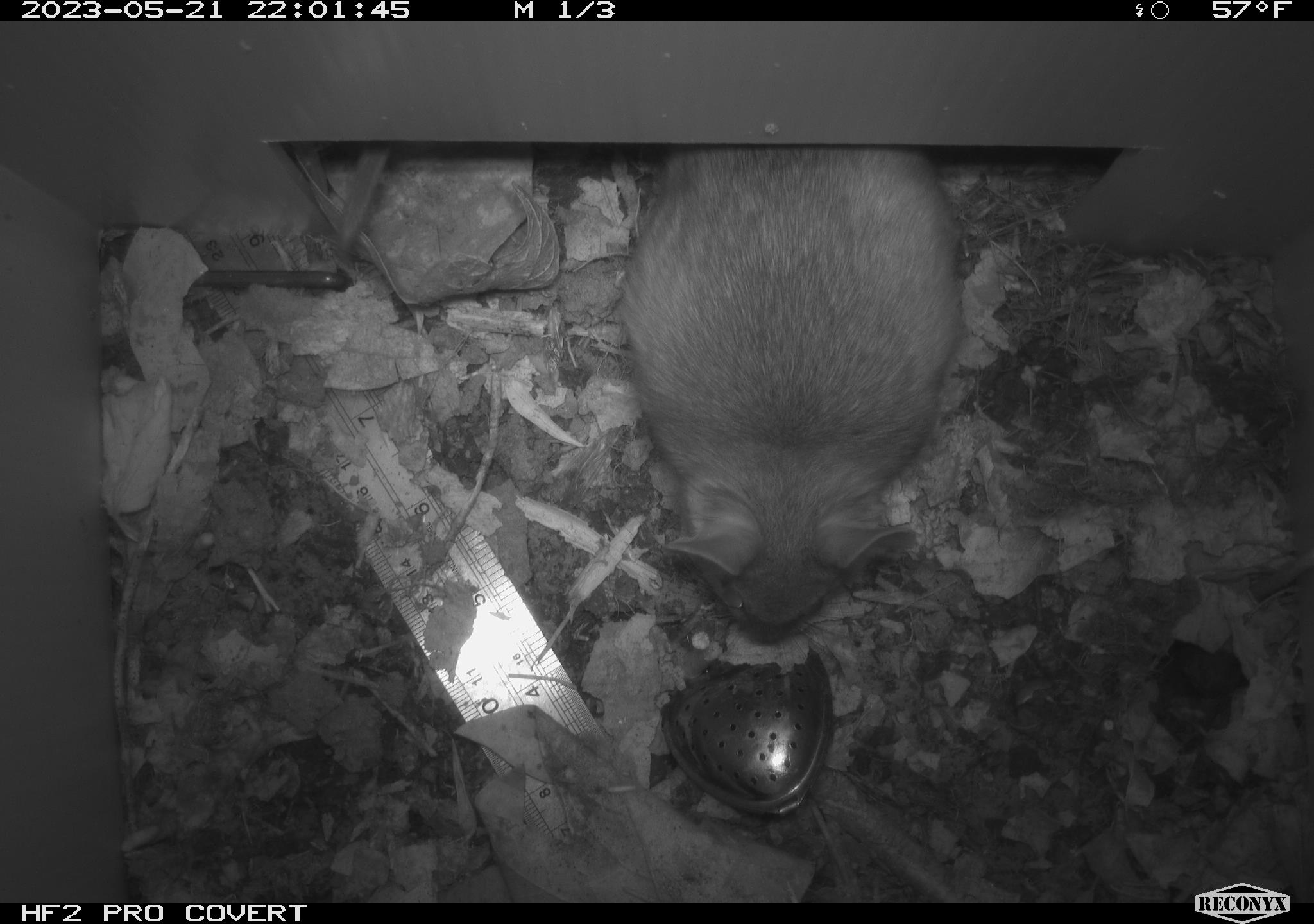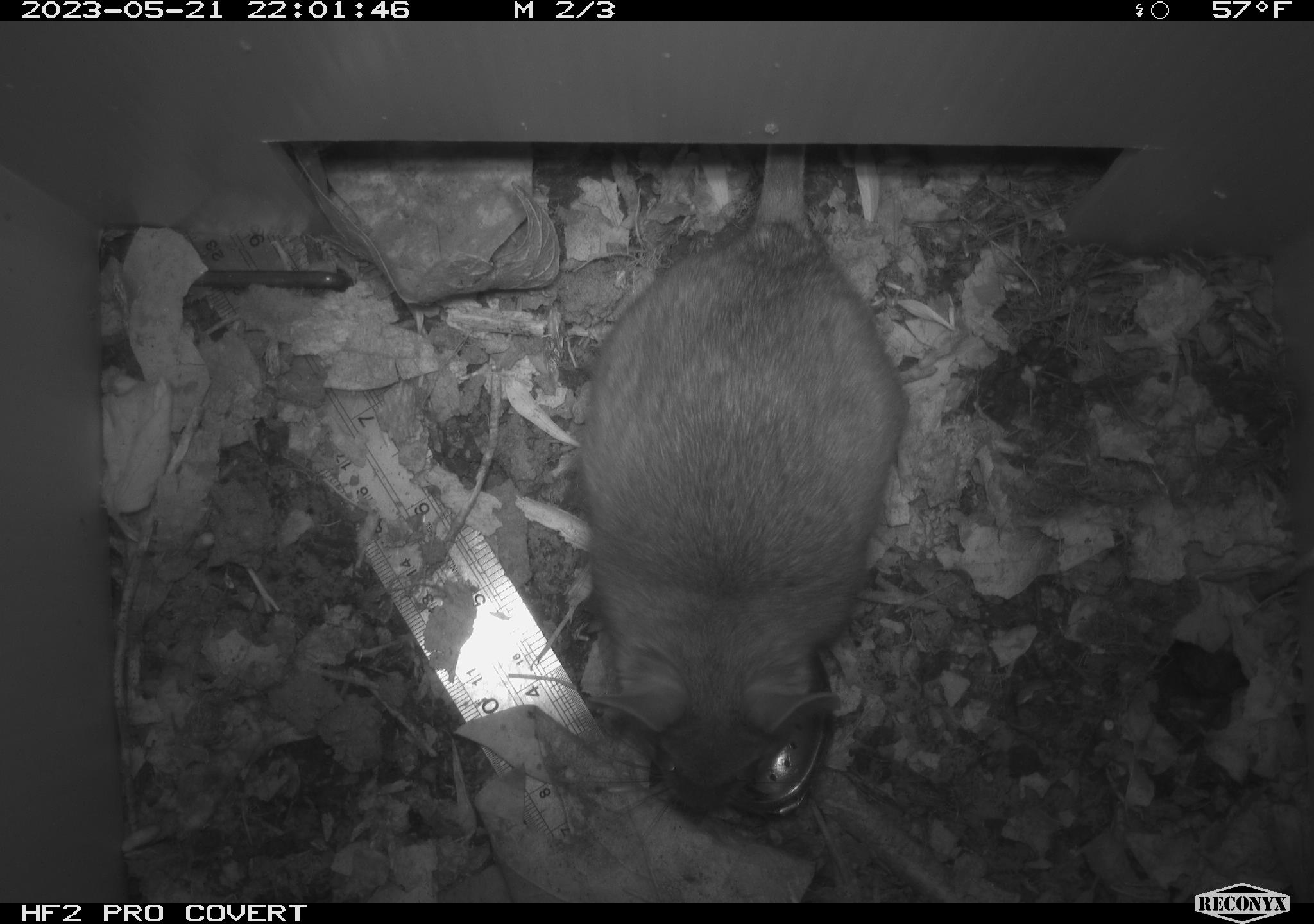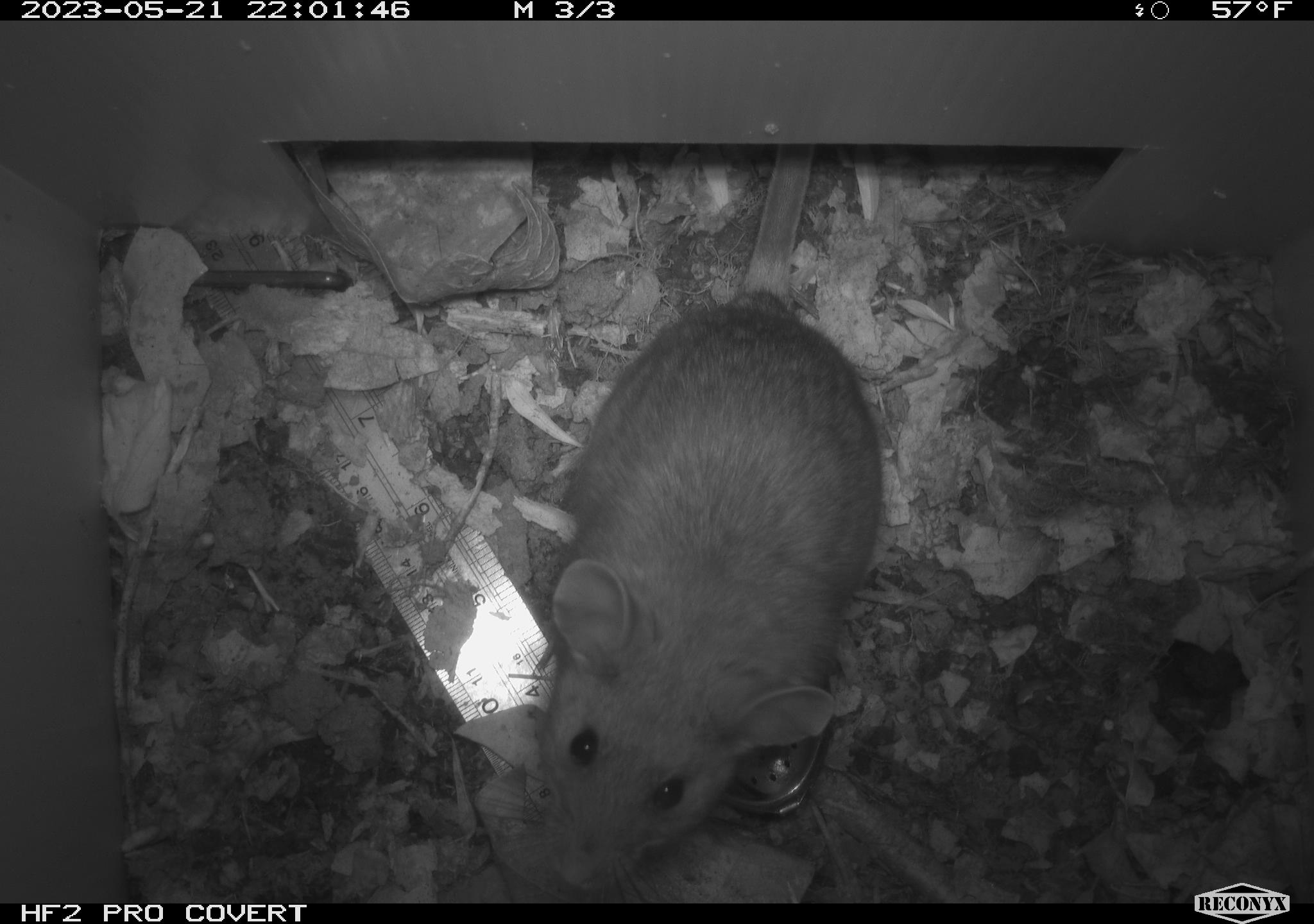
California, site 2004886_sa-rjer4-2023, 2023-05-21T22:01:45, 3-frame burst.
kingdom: Animalia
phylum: Chordata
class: Mammalia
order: Rodentia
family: Cricetidae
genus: Neotoma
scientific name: Neotoma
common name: pack rat or woodrat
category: neotoma species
Neotoma species (pack rat or woodrat) (Neotoma).